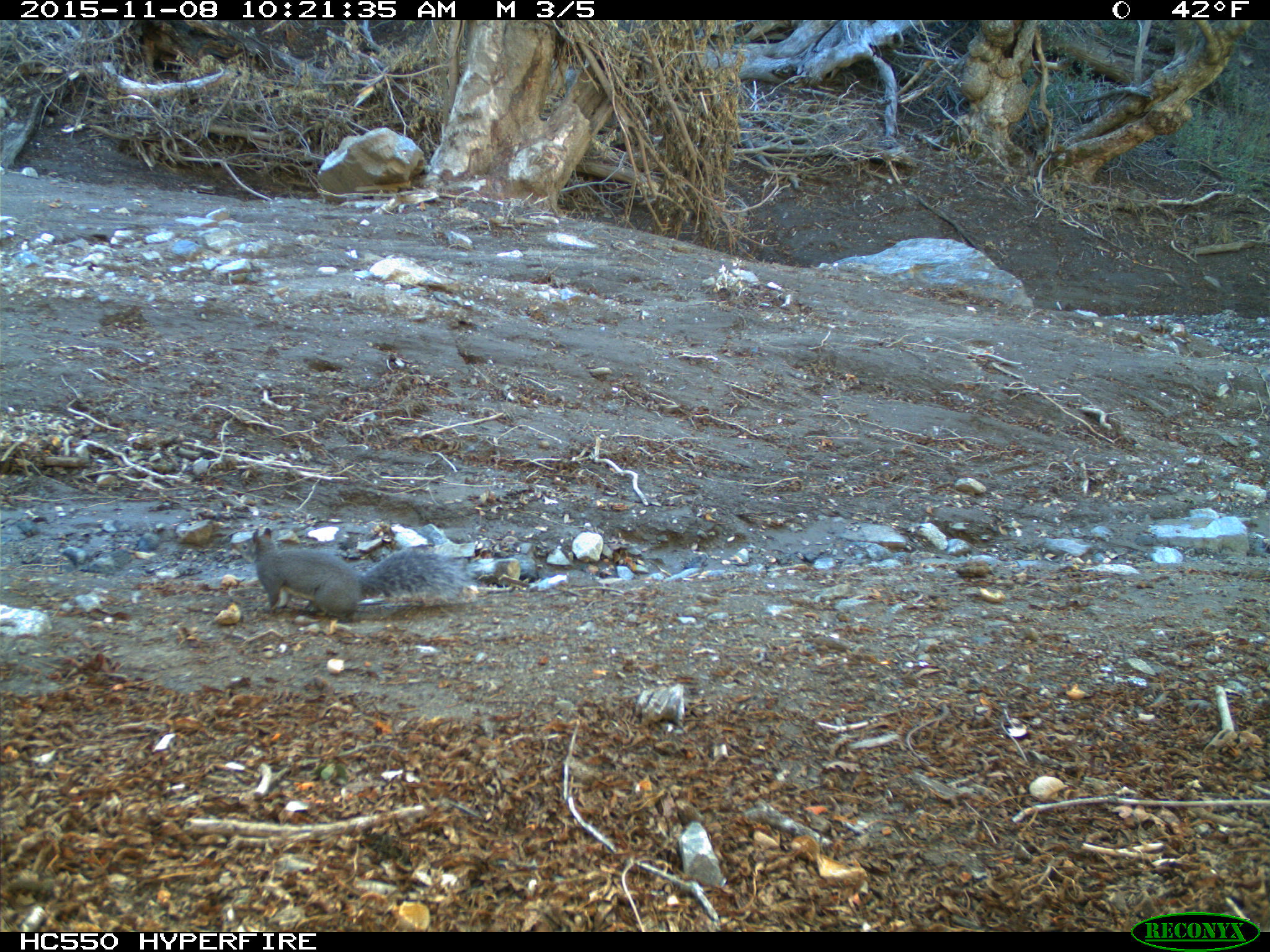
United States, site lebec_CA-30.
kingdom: Animalia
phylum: Chordata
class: Mammalia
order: Rodentia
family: Sciuridae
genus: Sciurus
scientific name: Sciurus carolinensis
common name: eastern gray squirrel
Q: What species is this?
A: Sciurus carolinensis (eastern gray squirrel).